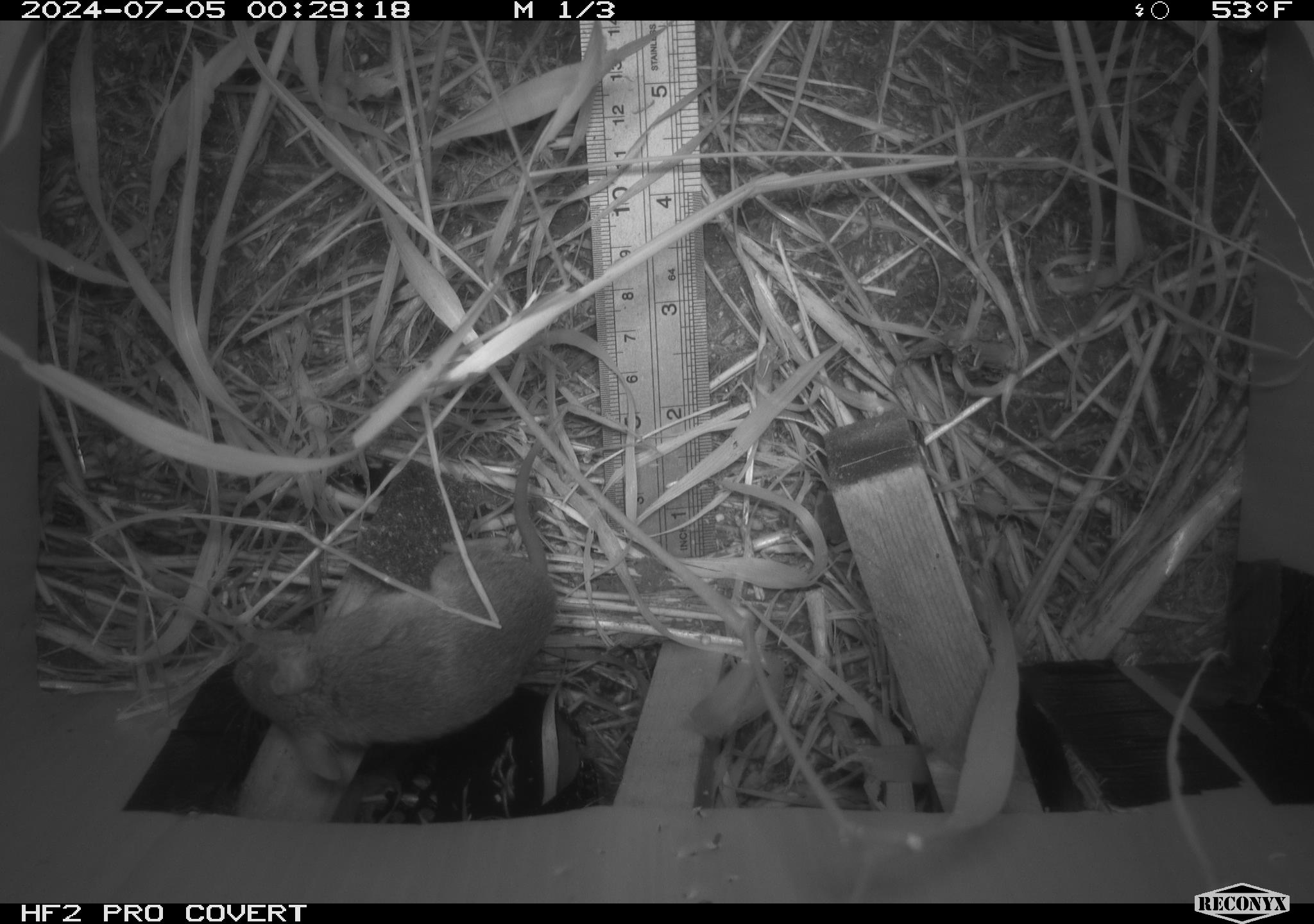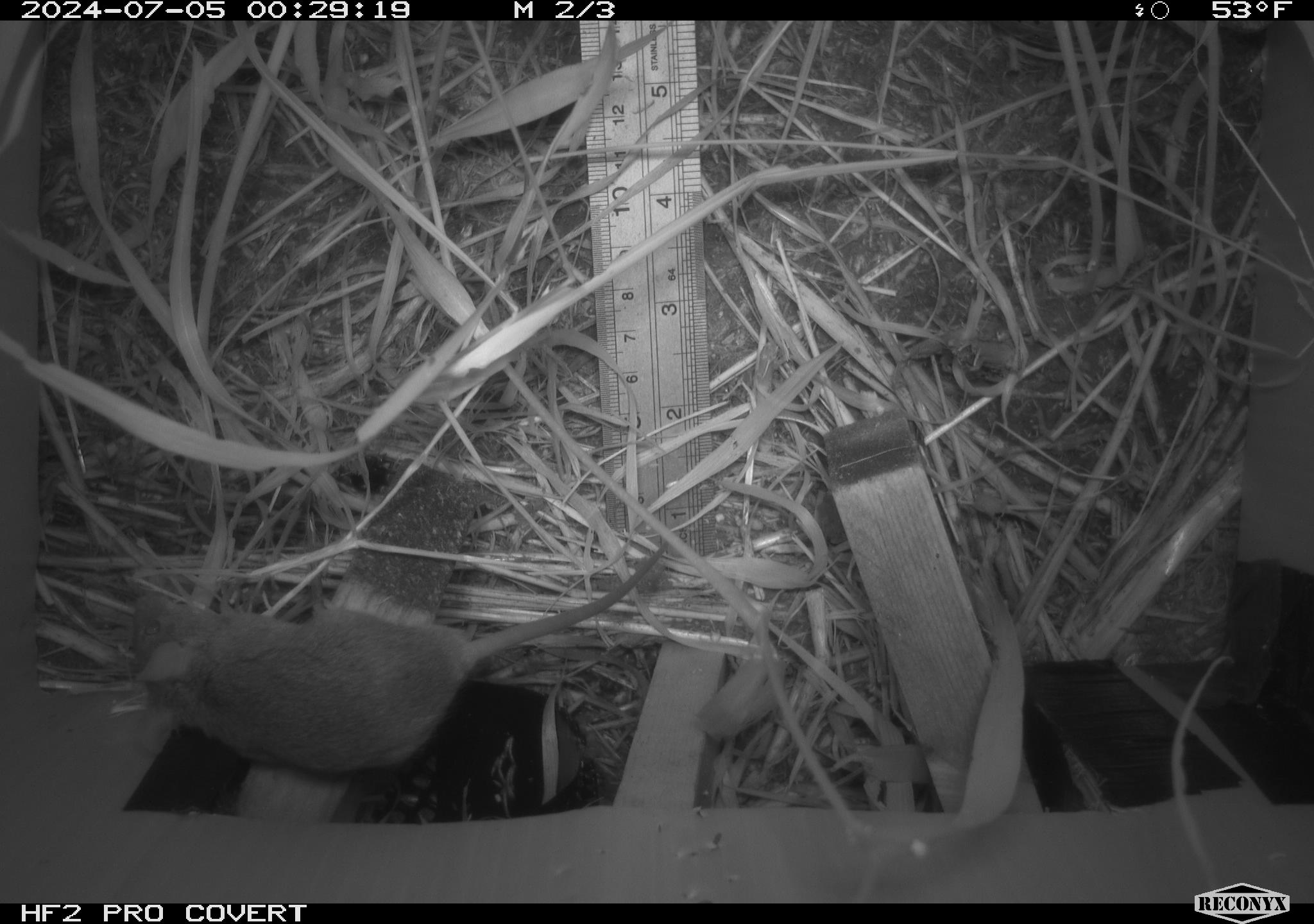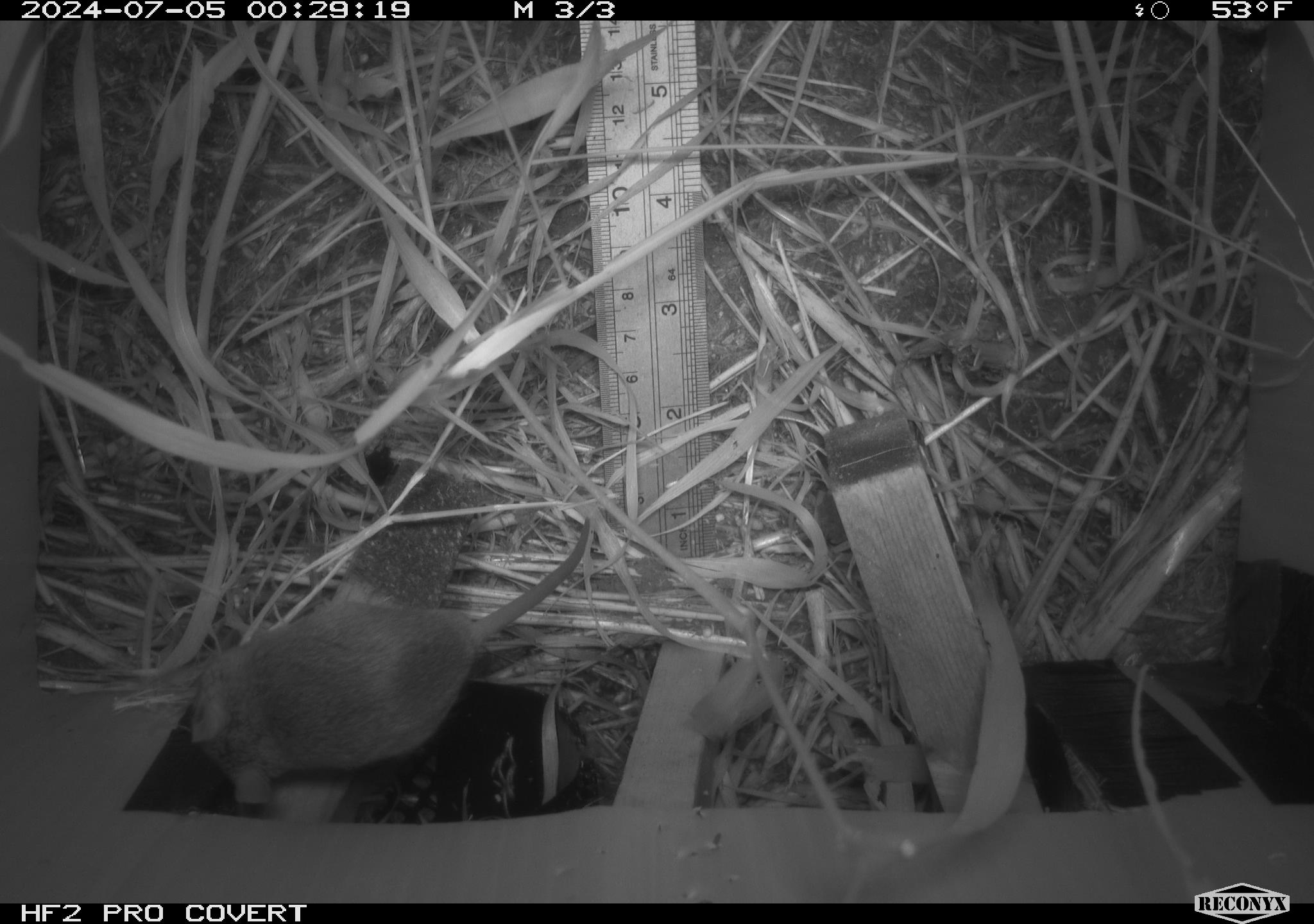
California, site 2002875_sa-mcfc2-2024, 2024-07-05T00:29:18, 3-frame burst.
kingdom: Animalia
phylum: Chordata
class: Mammalia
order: Rodentia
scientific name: Rodentia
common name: rodent